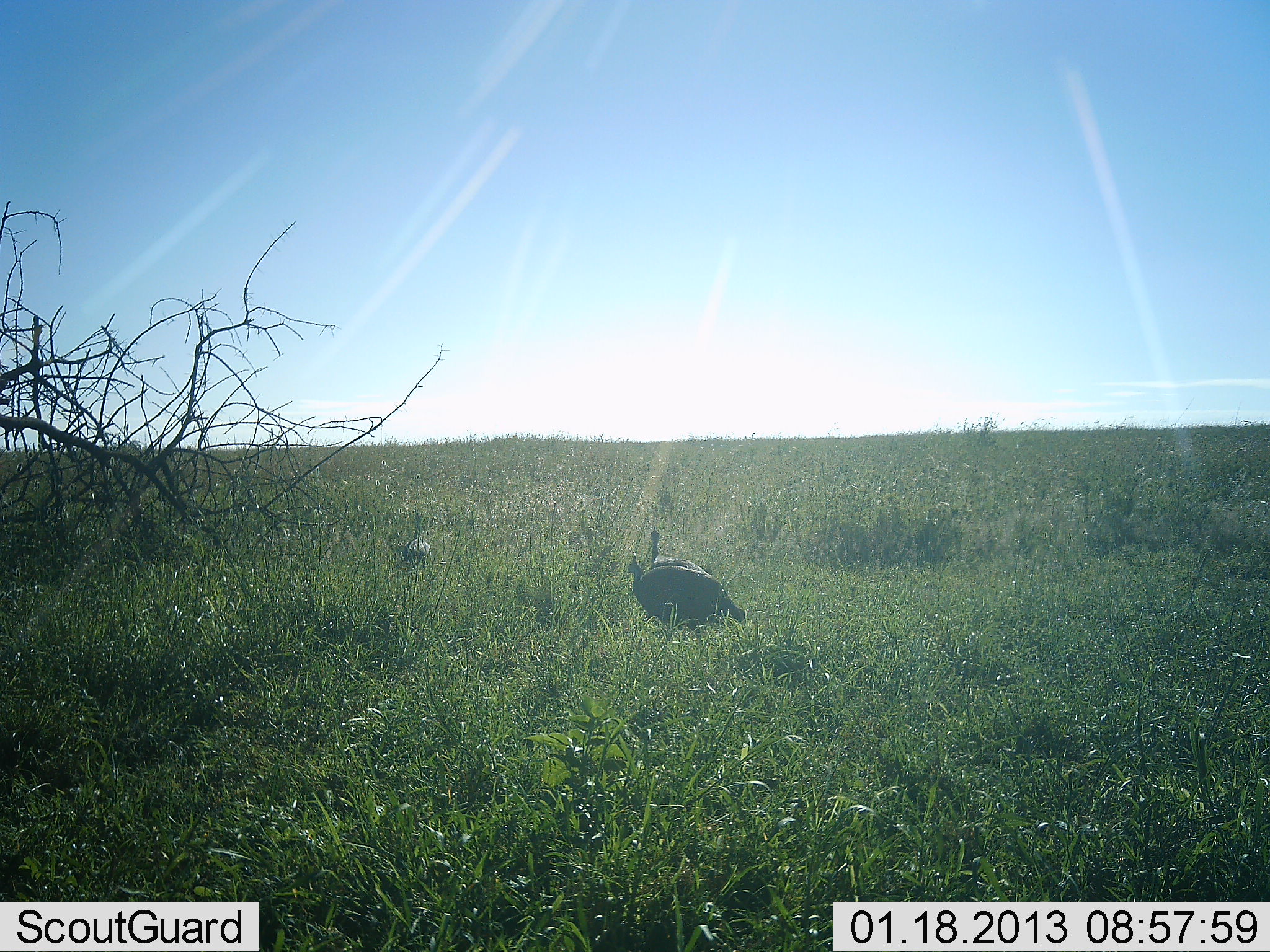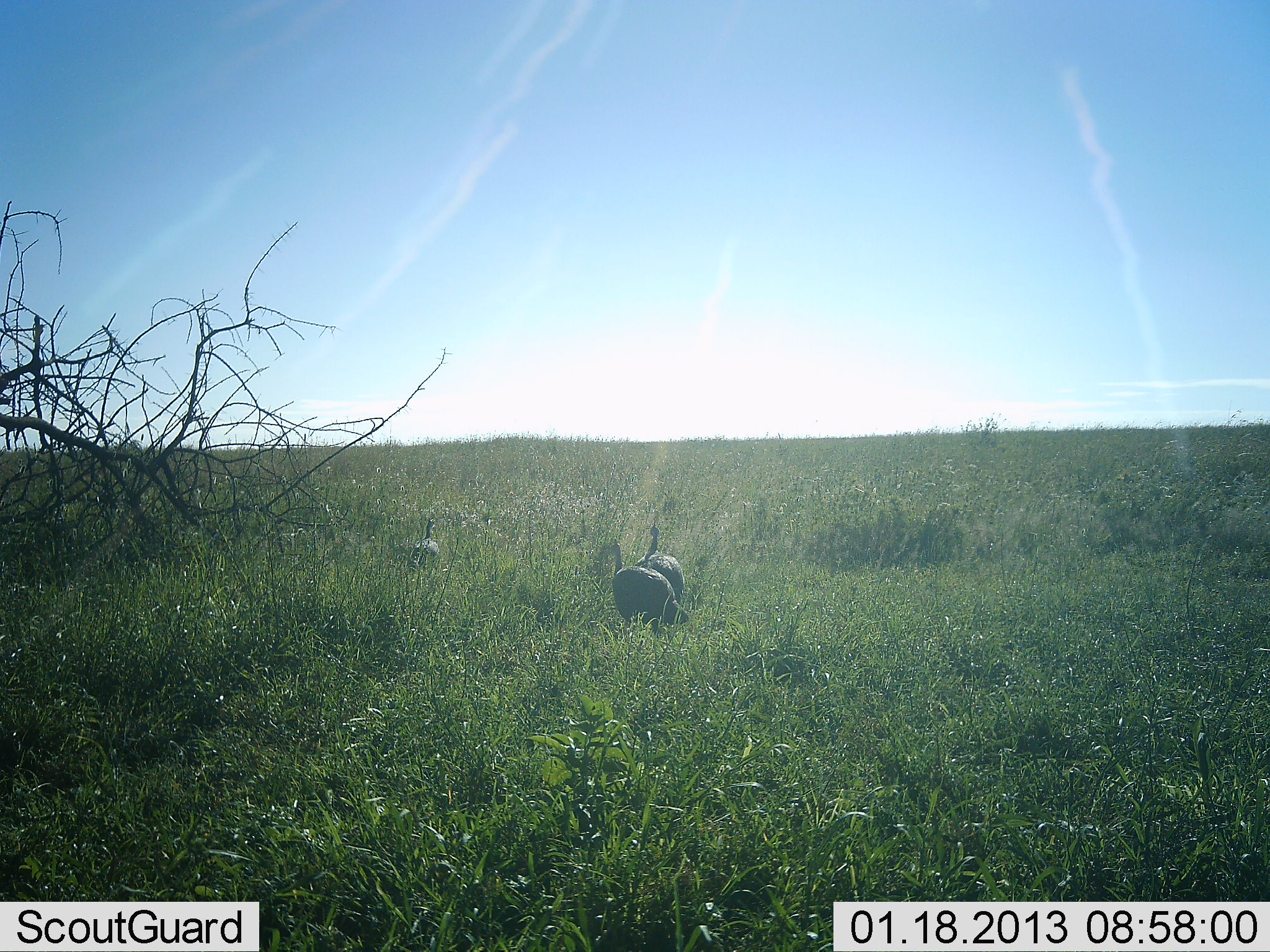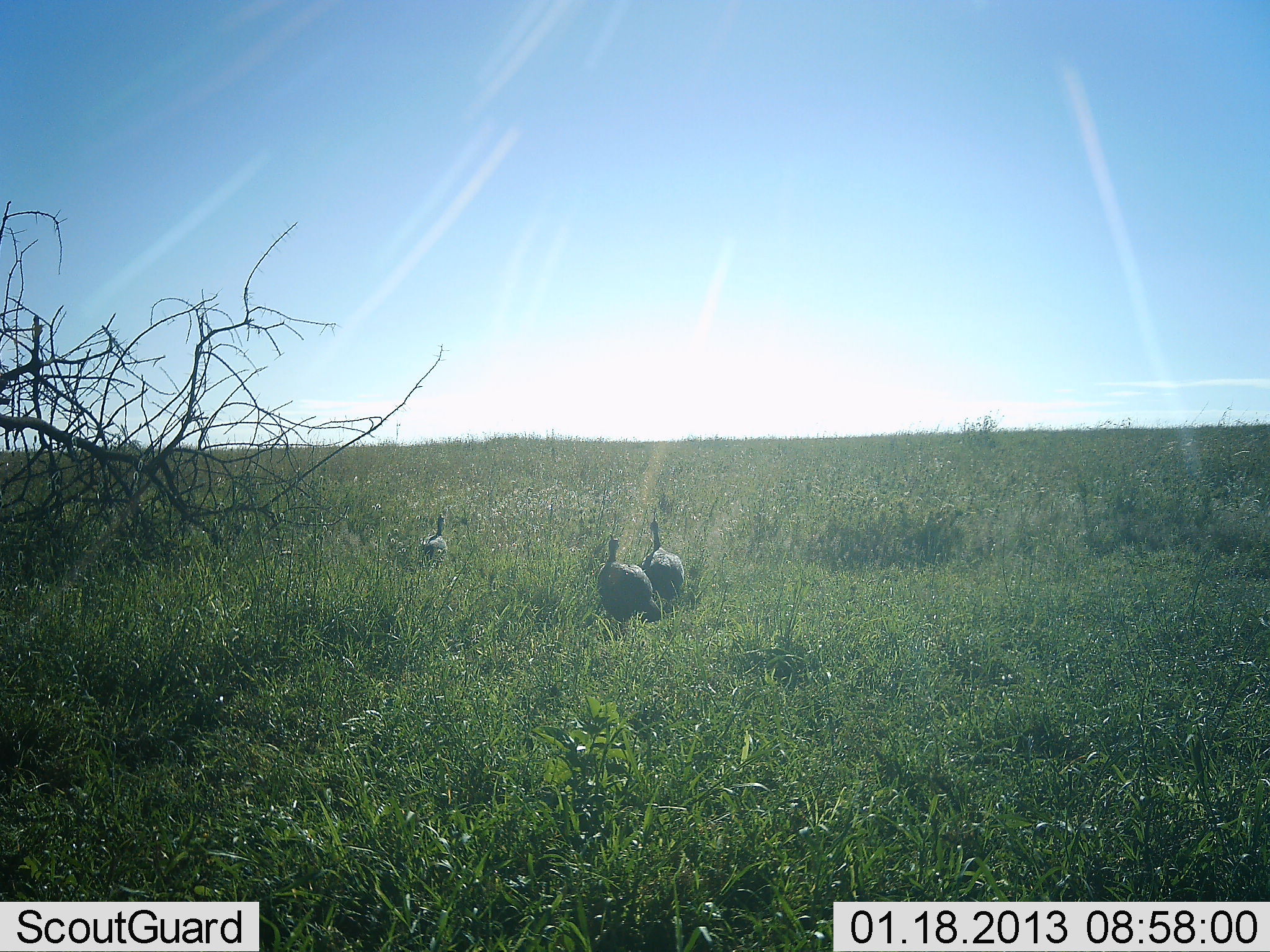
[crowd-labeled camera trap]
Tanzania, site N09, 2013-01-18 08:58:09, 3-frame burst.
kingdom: Animalia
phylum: Chordata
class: Aves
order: Galliformes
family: Numididae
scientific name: Numididae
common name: guinea fowl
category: guineafowl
Guineafowl (guinea fowl) (Numididae), count 3. Behavior (volunteer vote fractions): standing 10%, resting 0%, moving 90%, interacting 0%. Young present (vote fraction): 0%. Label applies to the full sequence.